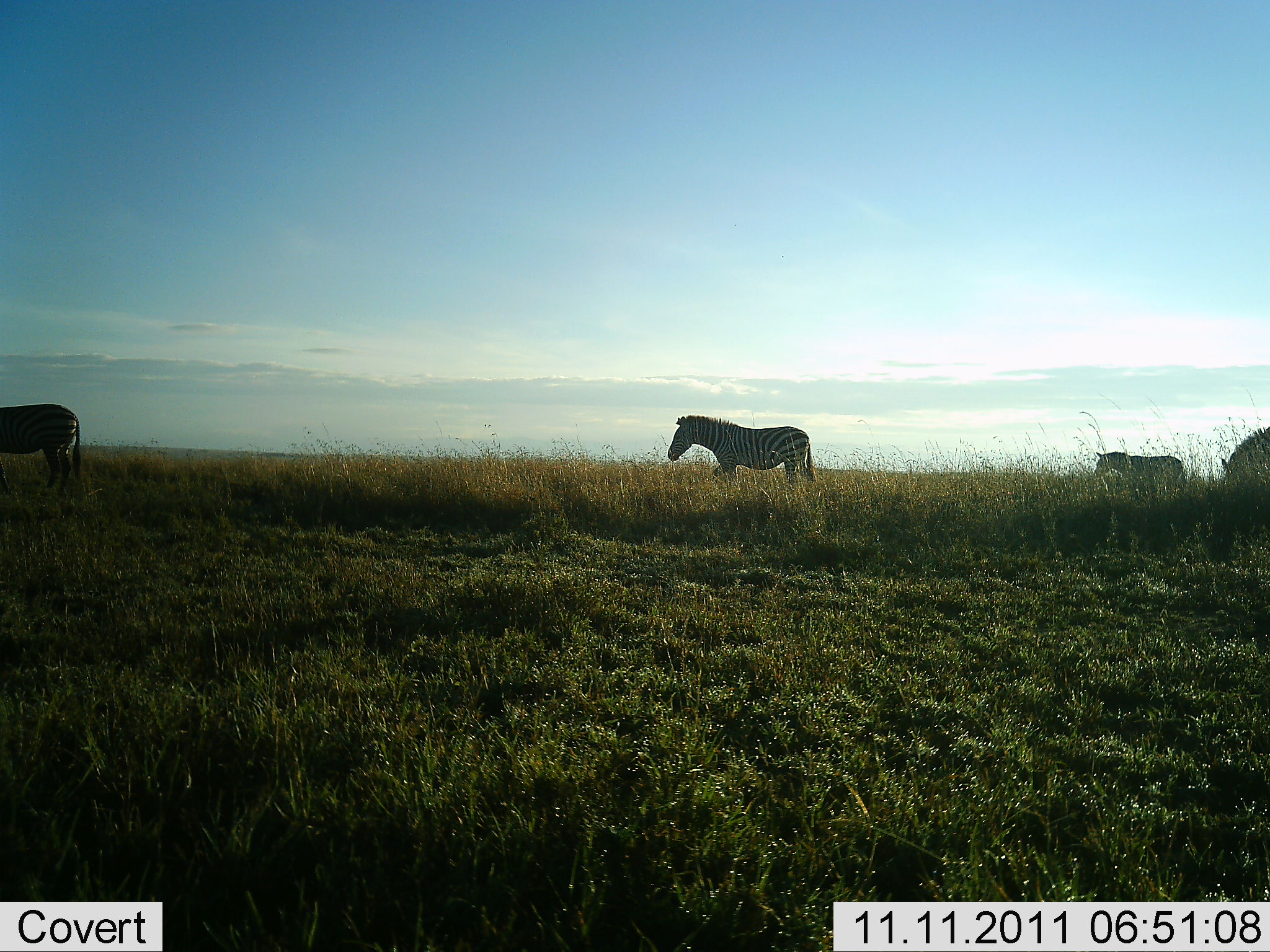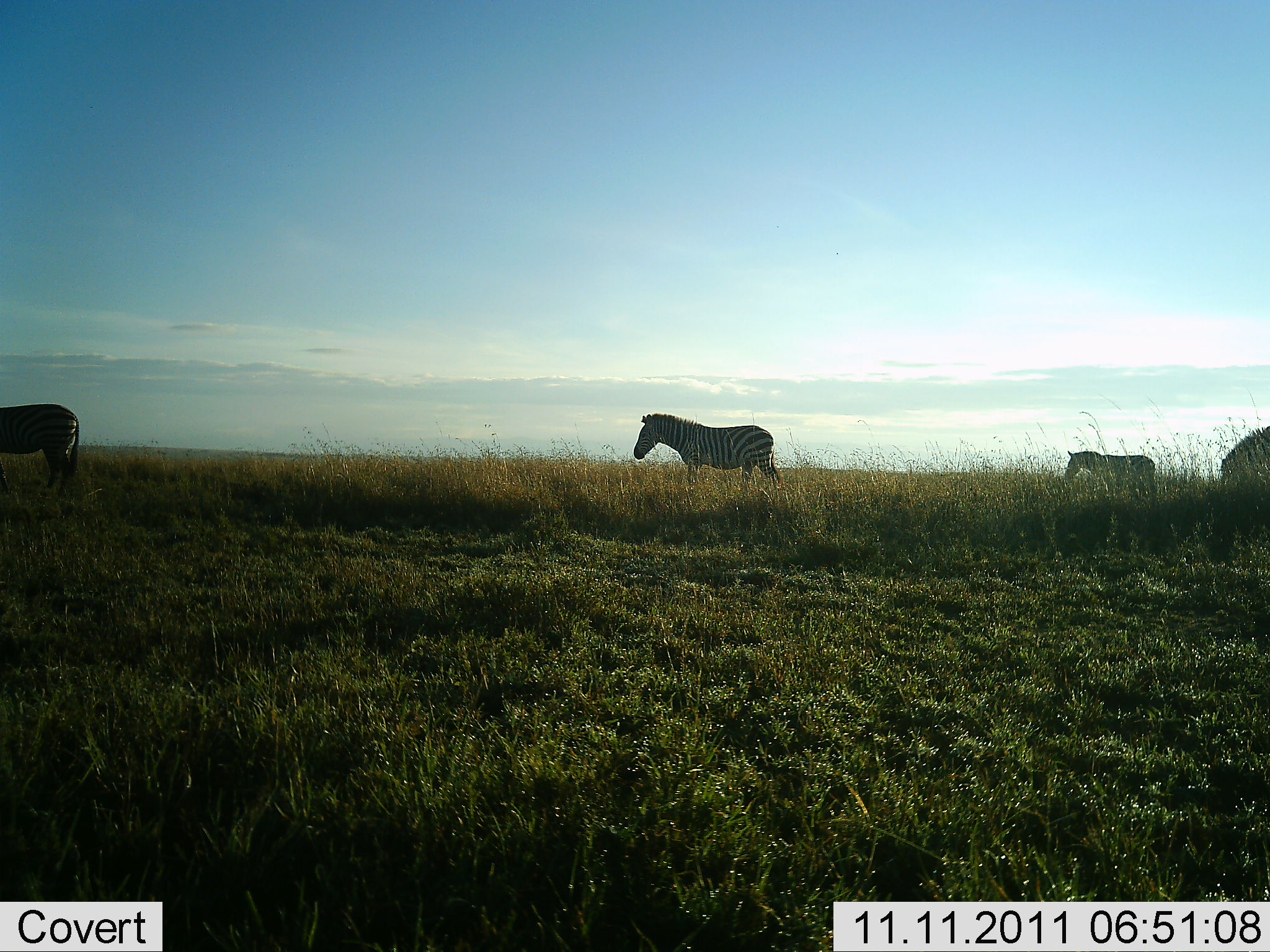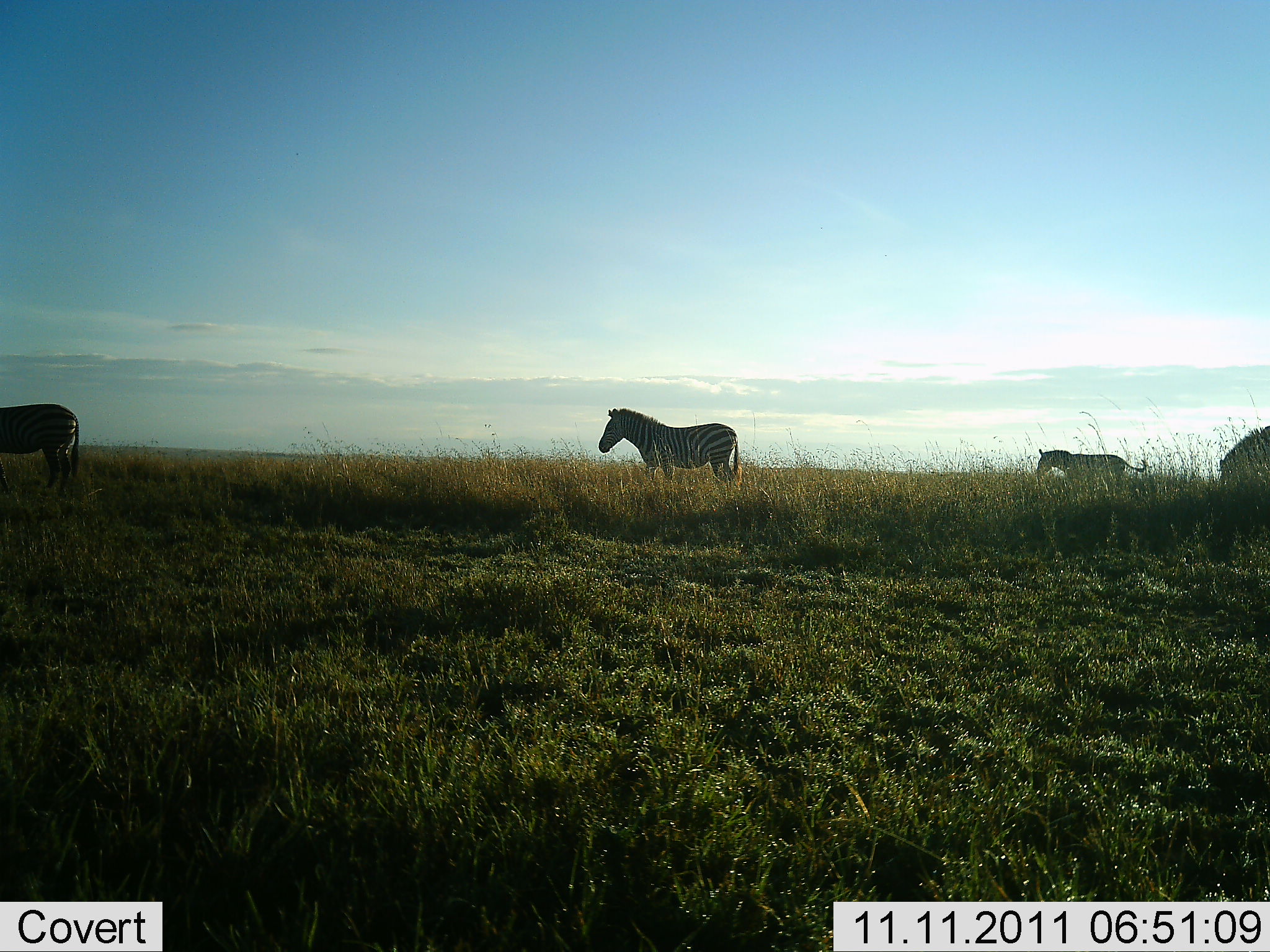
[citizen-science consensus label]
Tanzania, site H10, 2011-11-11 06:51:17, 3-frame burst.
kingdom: Animalia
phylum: Chordata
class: Mammalia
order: Perissodactyla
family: Equidae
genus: Equus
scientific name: Equus quagga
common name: plains zebra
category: zebra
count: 4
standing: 63%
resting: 0%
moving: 84%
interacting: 0%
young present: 0%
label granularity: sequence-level